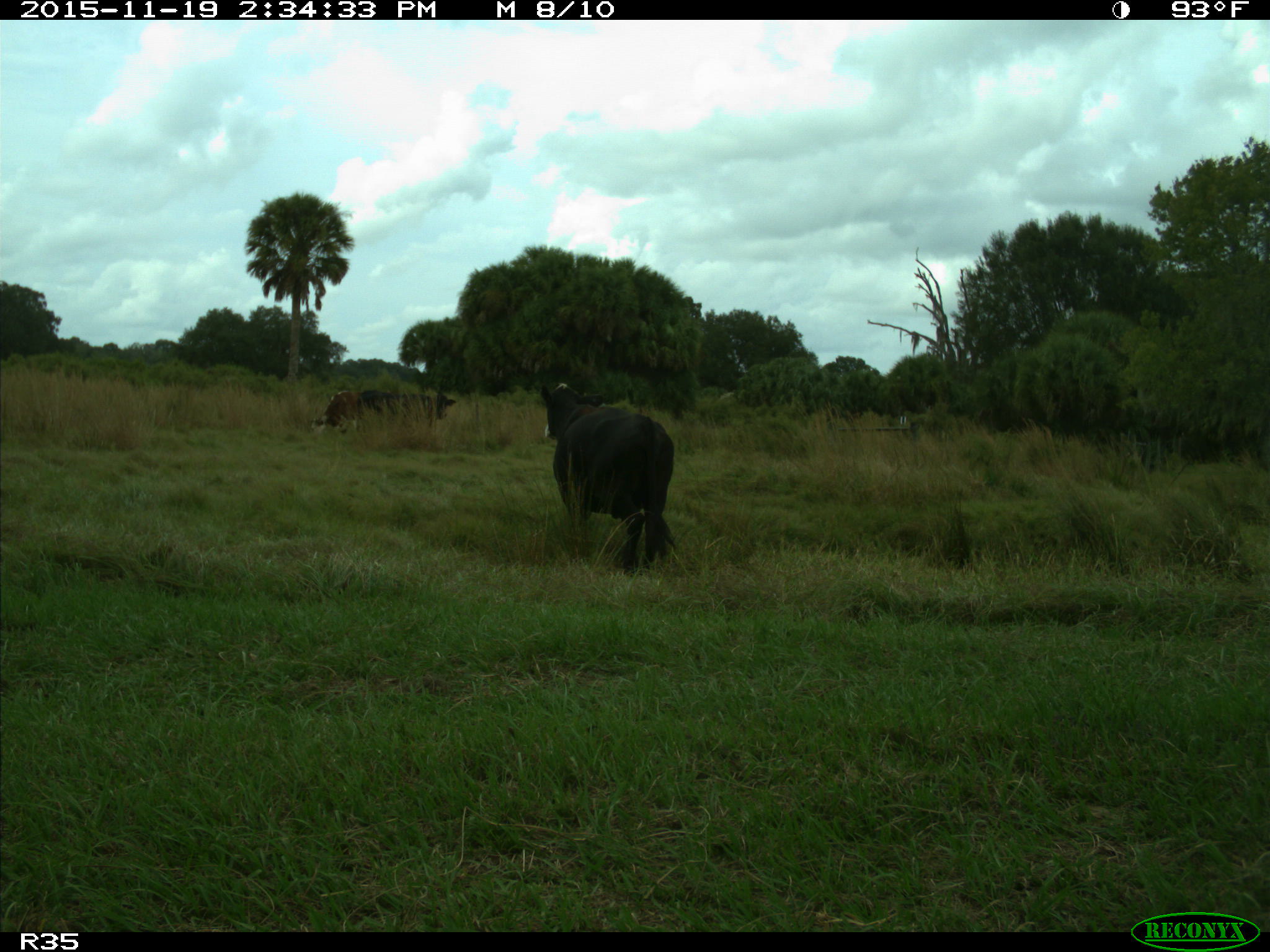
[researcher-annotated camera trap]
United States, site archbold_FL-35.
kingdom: Animalia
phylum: Chordata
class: Mammalia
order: Artiodactyla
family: Bovidae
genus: Bos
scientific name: Bos taurus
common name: domestic cow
Bos taurus (domestic cow).